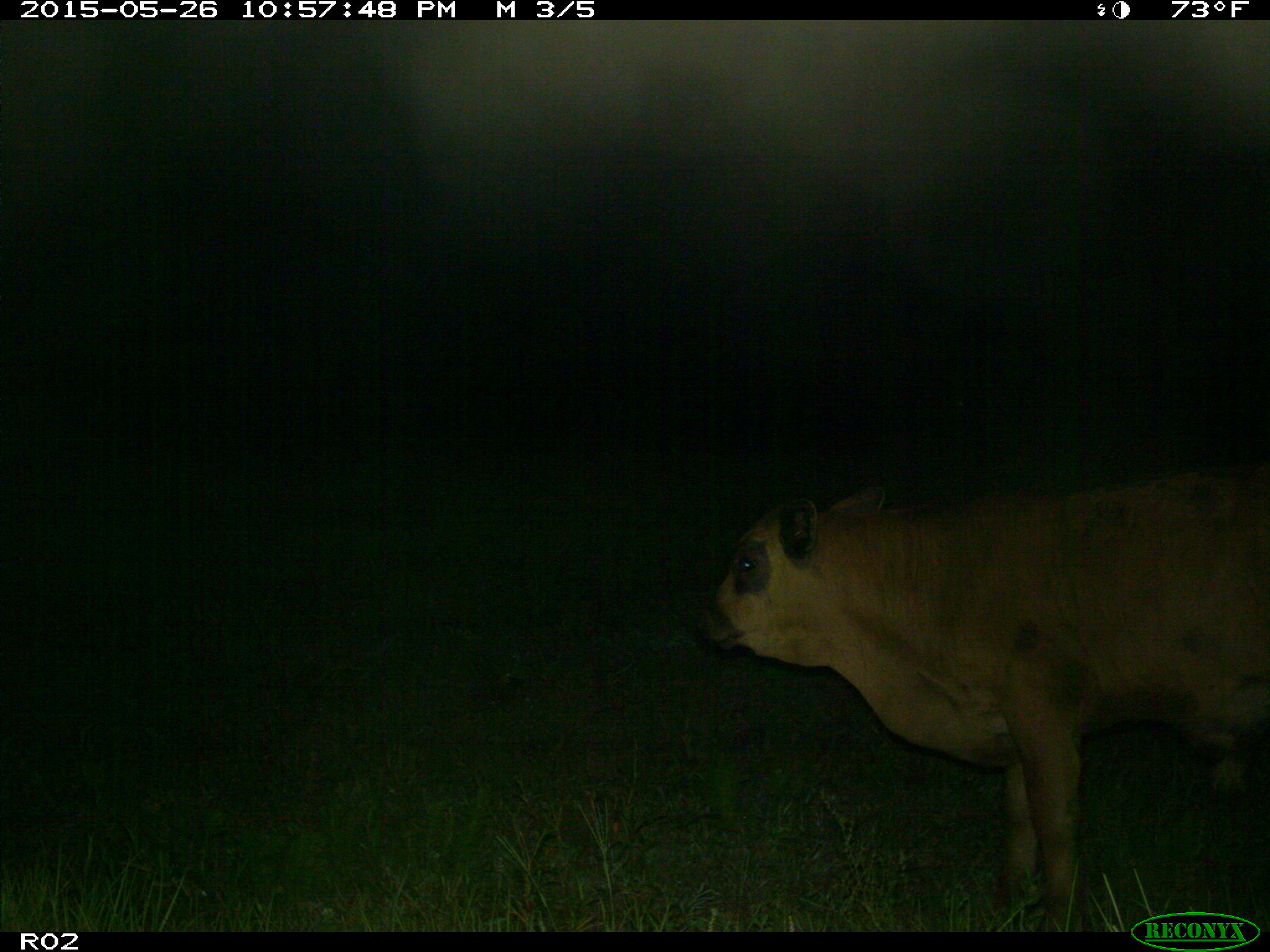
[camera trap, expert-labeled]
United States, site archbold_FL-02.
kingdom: Animalia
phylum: Chordata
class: Mammalia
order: Artiodactyla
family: Bovidae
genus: Bos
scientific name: Bos taurus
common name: domestic cow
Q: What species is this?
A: Bos taurus (domestic cow).